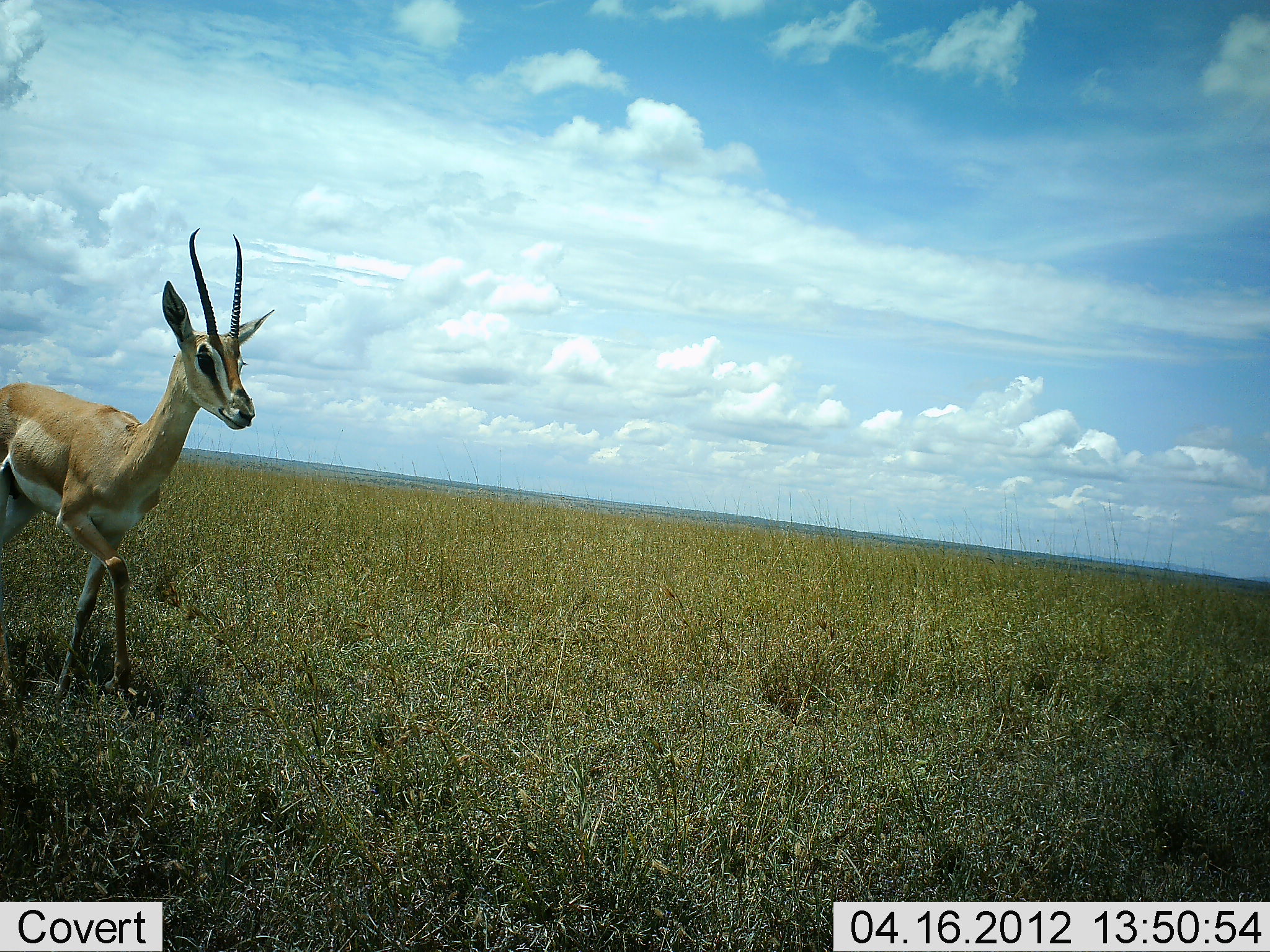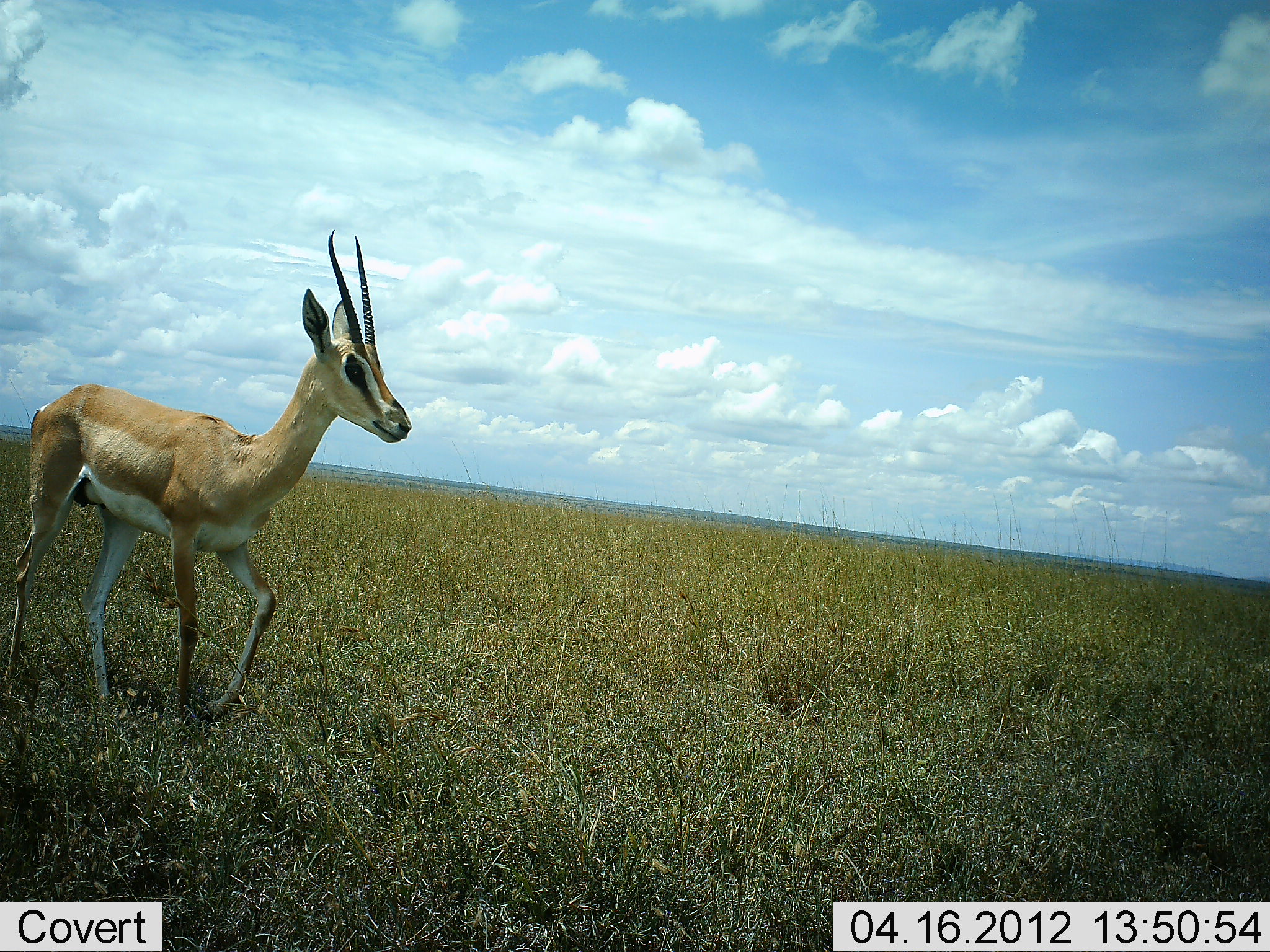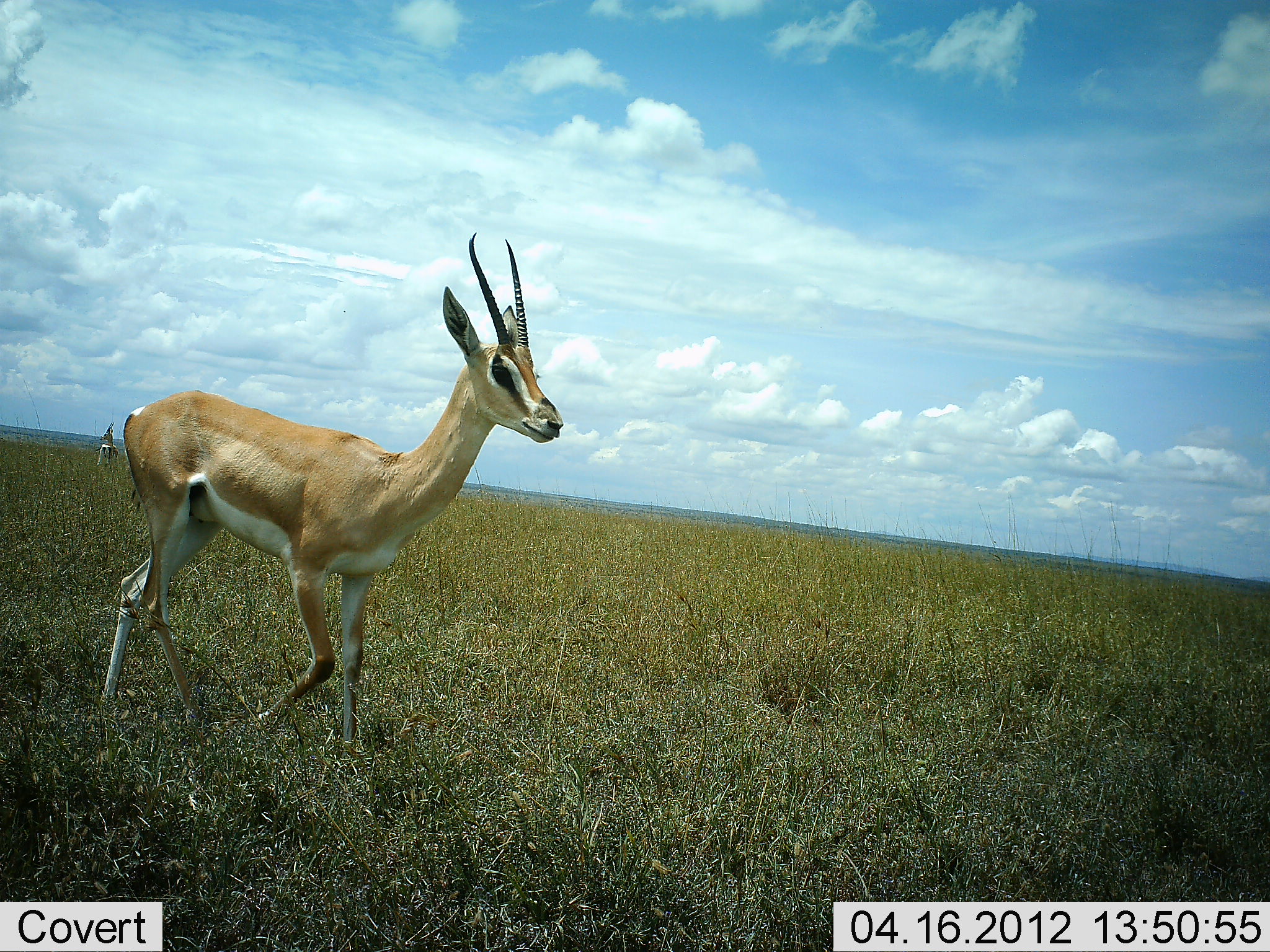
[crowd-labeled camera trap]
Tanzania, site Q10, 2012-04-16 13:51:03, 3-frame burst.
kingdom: Animalia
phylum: Chordata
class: Mammalia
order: Artiodactyla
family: Bovidae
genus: Nanger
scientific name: Nanger granti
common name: grant's gazelle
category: gazellegrants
Gazellegrants (grant's gazelle) (Nanger granti), count 1. Behavior (volunteer vote fractions): standing 15%, resting 0%, moving 96%, interacting 0%. Young present (vote fraction): 0%. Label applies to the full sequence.